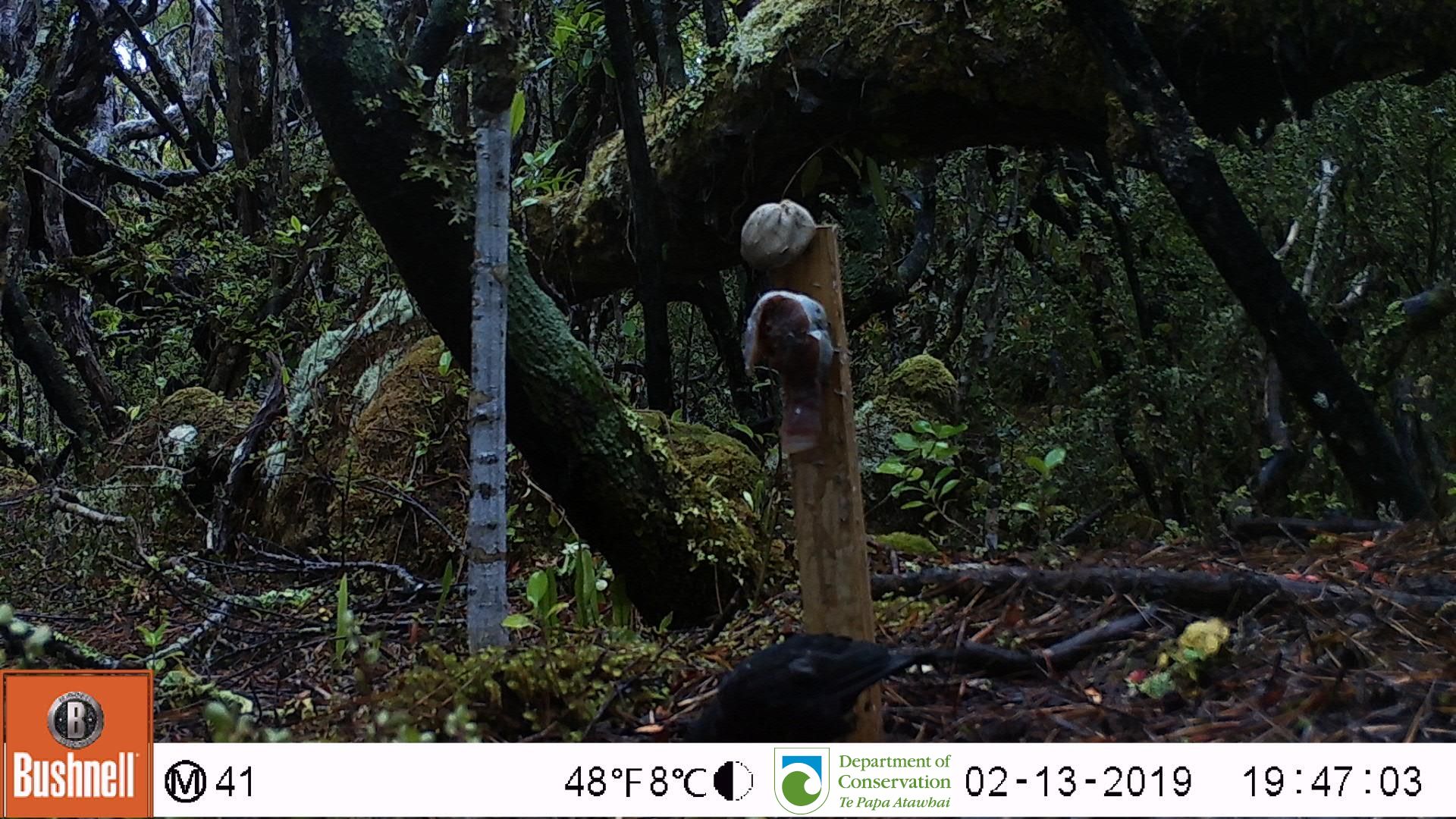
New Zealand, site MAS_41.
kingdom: Animalia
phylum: Chordata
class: Aves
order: Passeriformes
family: Turdidae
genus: Turdus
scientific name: Turdus merula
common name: eurasian blackbird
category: blackbird